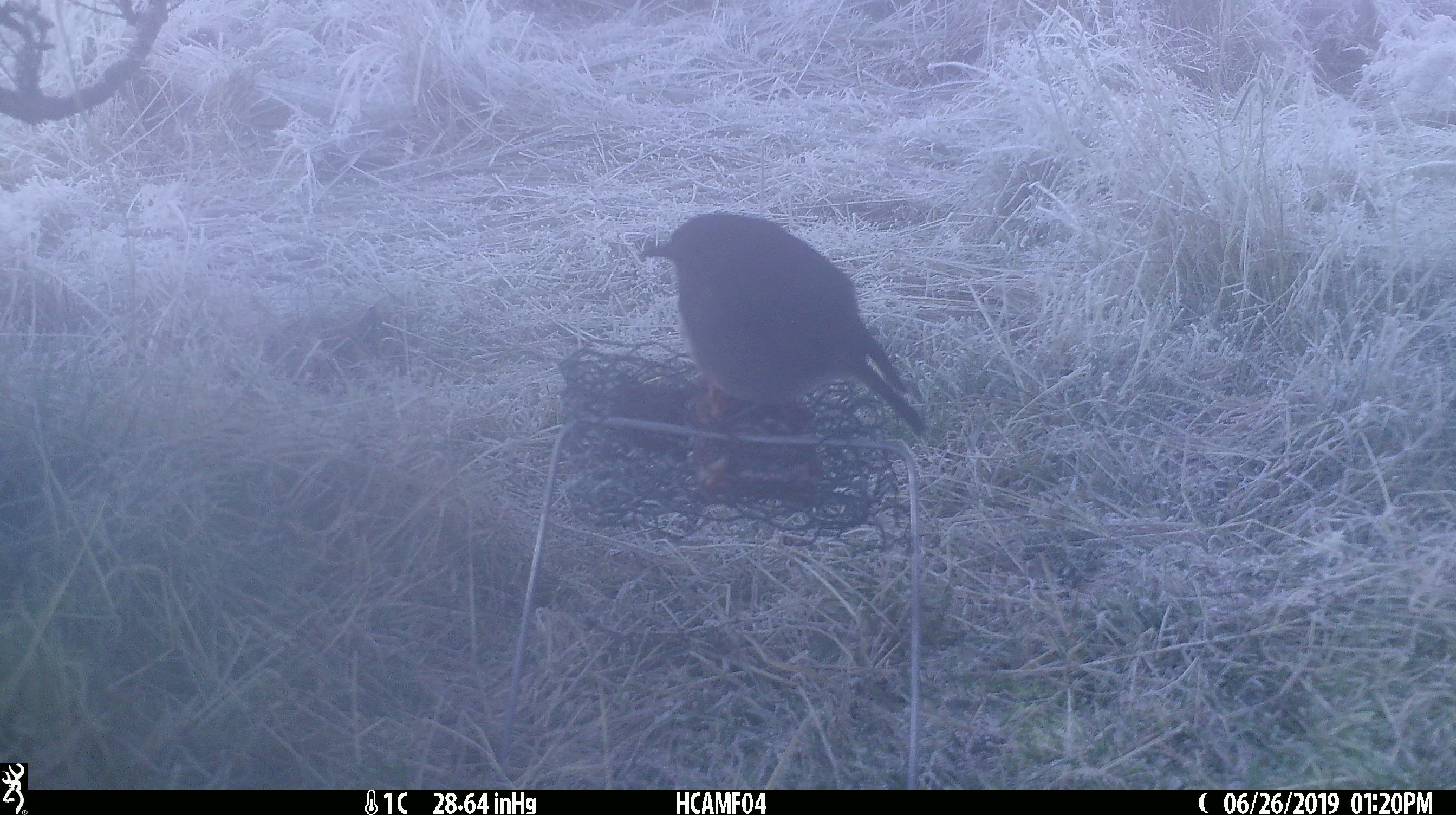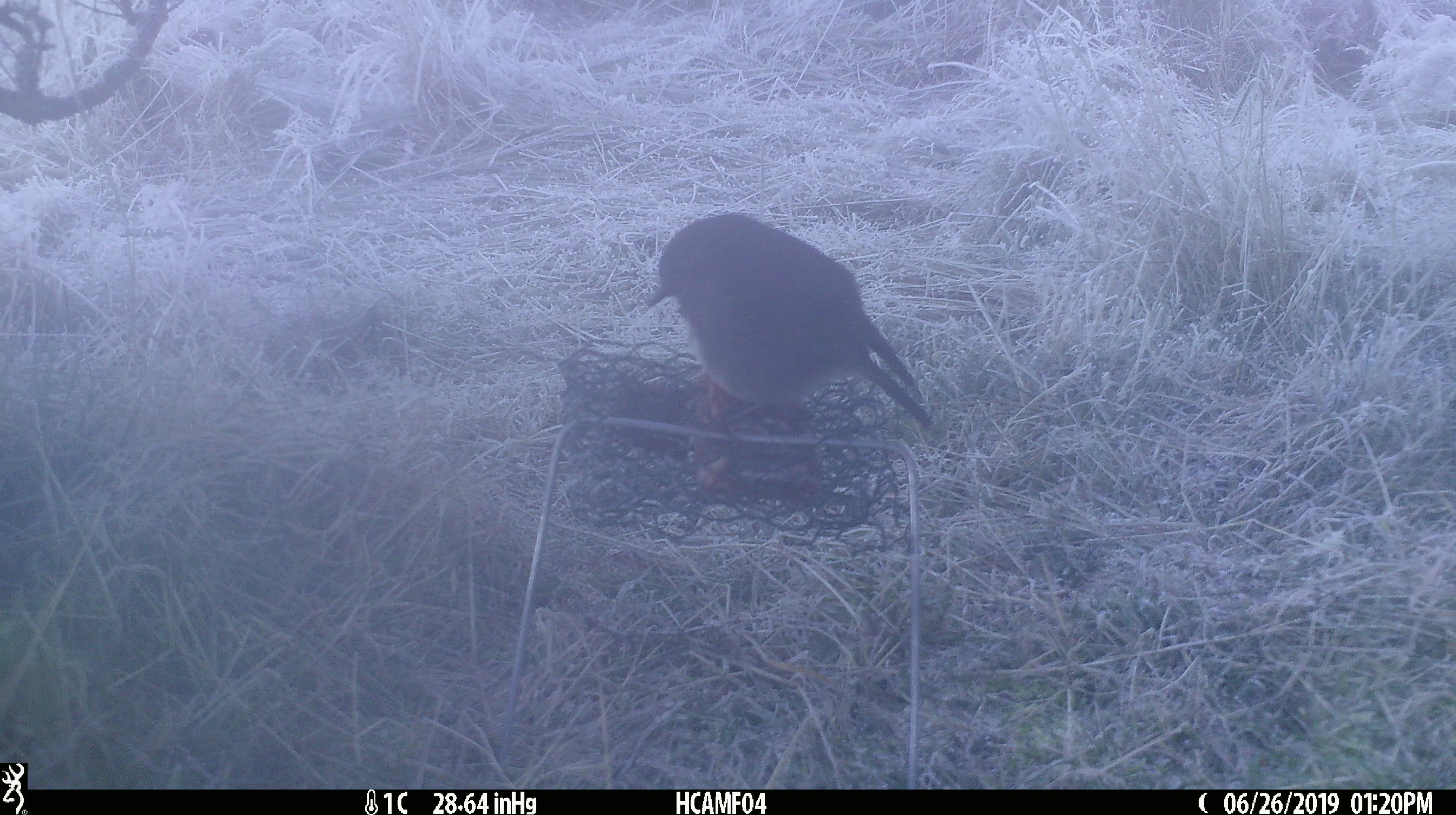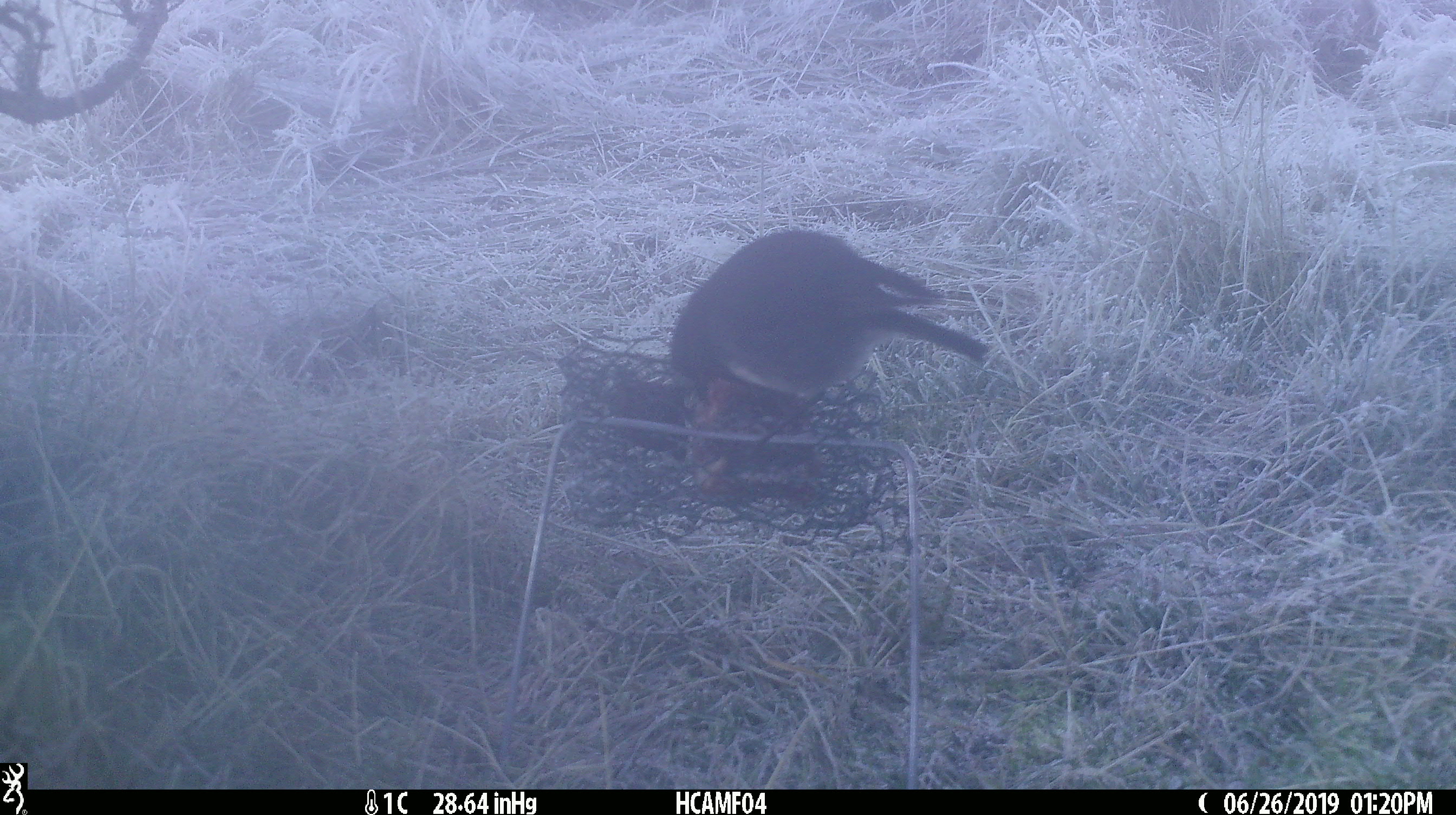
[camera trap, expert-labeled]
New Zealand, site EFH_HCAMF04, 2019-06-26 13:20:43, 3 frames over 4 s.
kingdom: Animalia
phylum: Chordata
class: Aves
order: Passeriformes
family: Petroicidae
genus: Petroica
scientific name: Petroica australis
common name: new zealand robin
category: robin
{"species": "robin (new zealand robin) (Petroica australis)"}